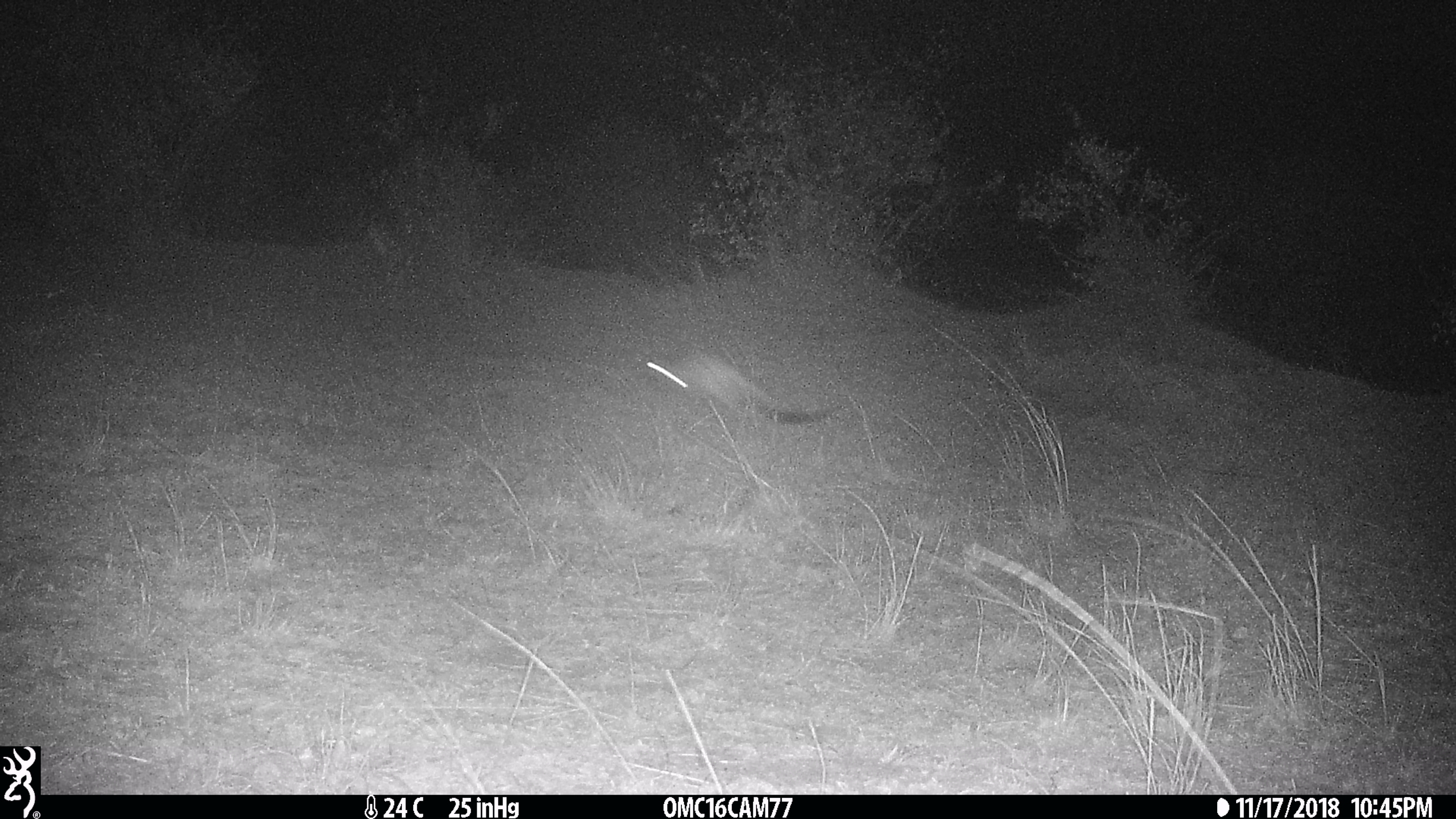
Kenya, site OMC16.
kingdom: Animalia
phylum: Chordata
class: Mammalia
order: Rodentia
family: Pedetidae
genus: Pedetes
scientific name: Pedetes capensis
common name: springhare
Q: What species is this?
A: Springhare (Pedetes capensis).